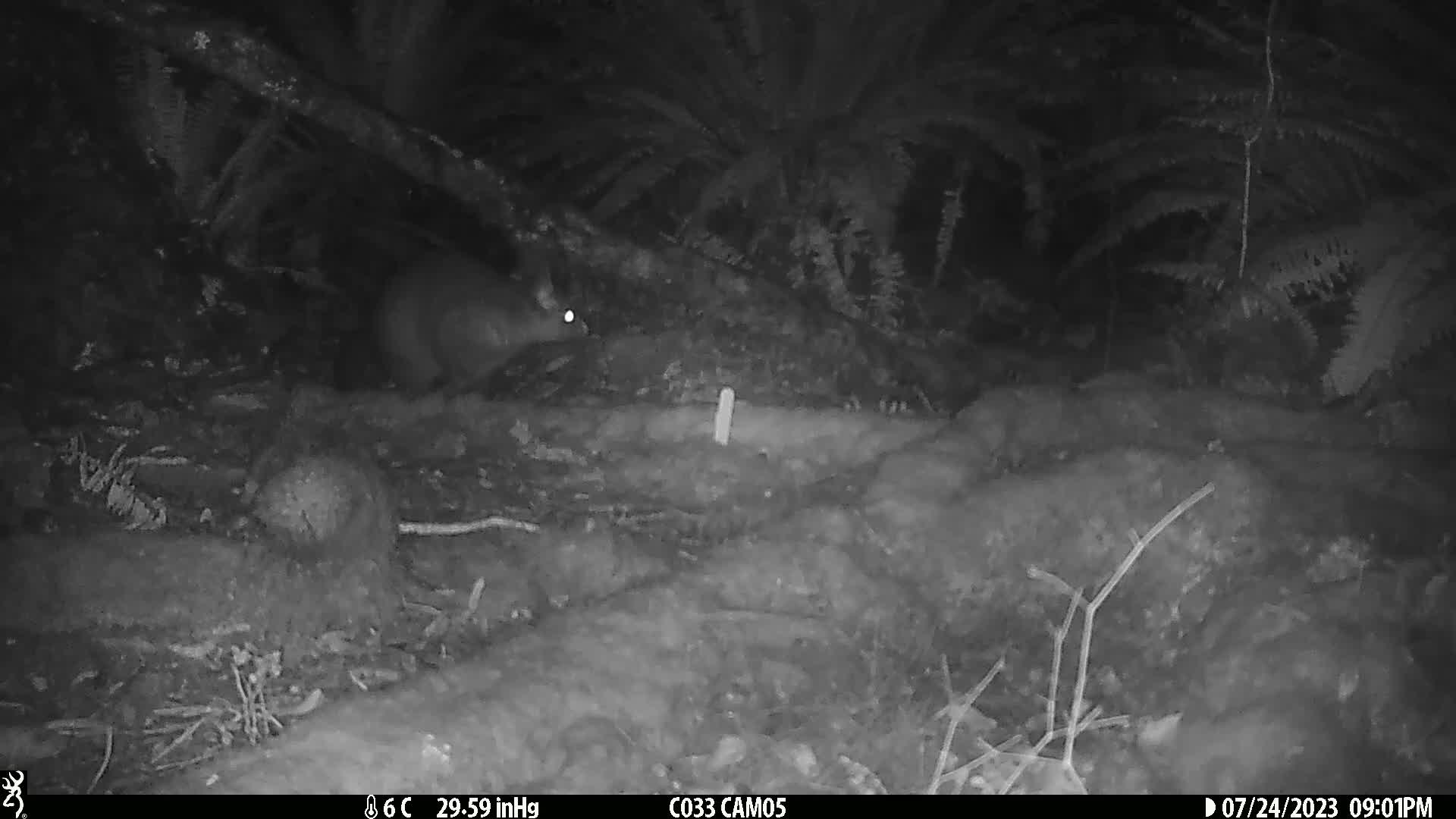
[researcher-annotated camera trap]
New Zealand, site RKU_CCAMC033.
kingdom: Animalia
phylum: Chordata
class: Mammalia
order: Diprotodontia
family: Phalangeridae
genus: Trichosurus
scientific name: Trichosurus vulpecula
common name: common brushtail possum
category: possum